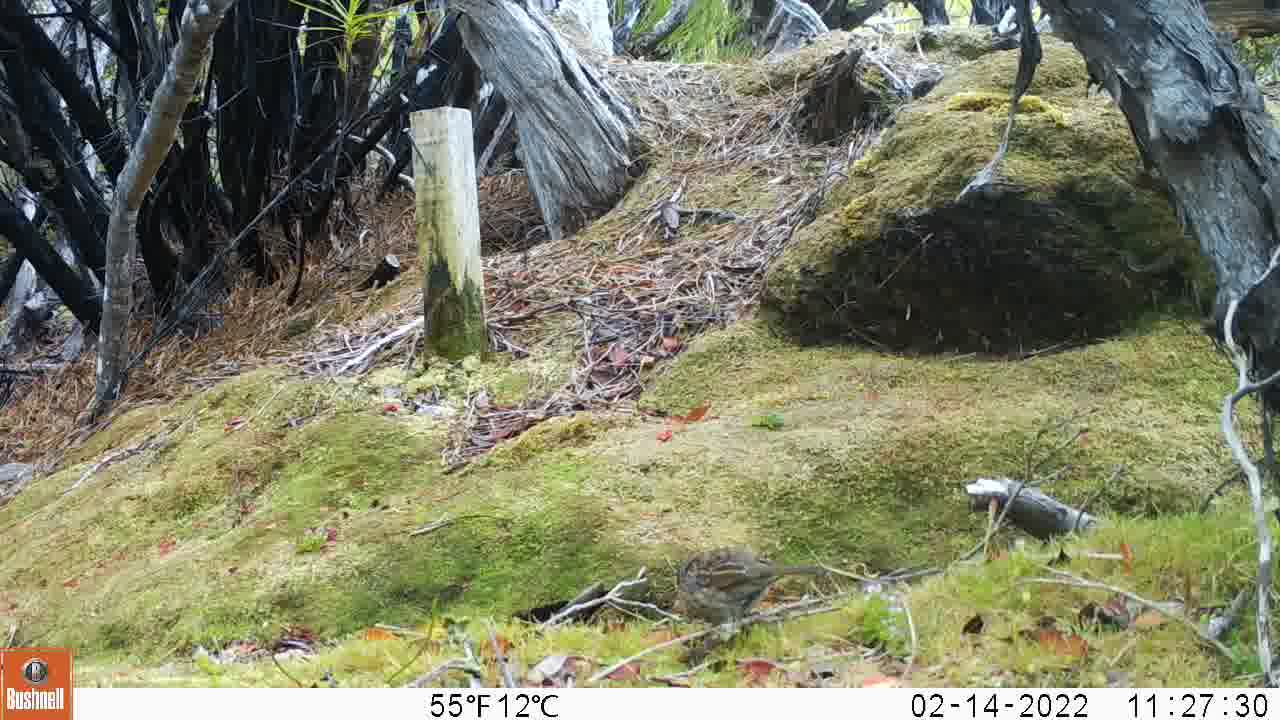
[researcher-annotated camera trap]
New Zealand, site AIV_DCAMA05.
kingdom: Animalia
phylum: Chordata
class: Aves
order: Passeriformes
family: Prunellidae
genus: Prunella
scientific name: Prunella modularis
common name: dunnock